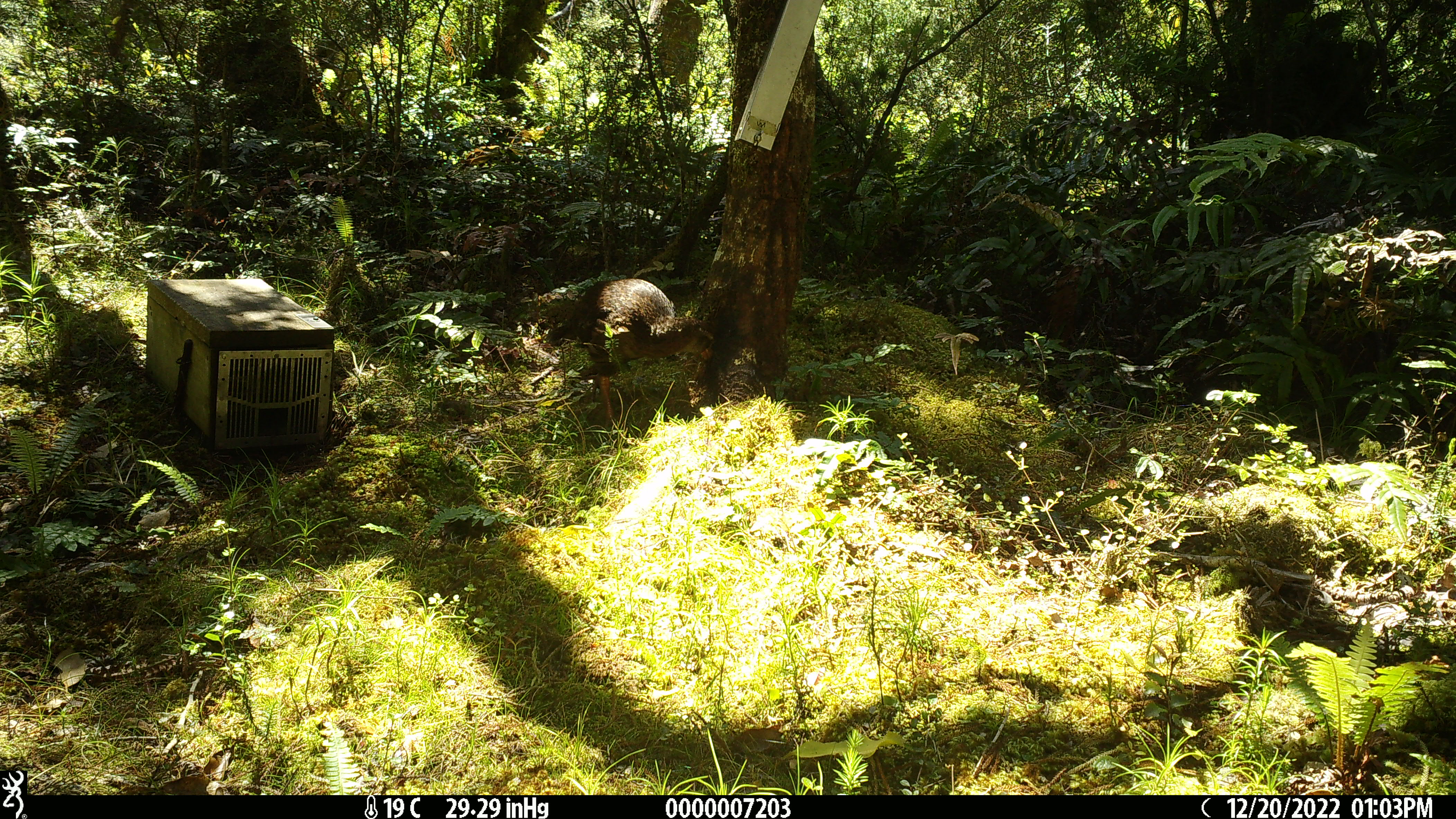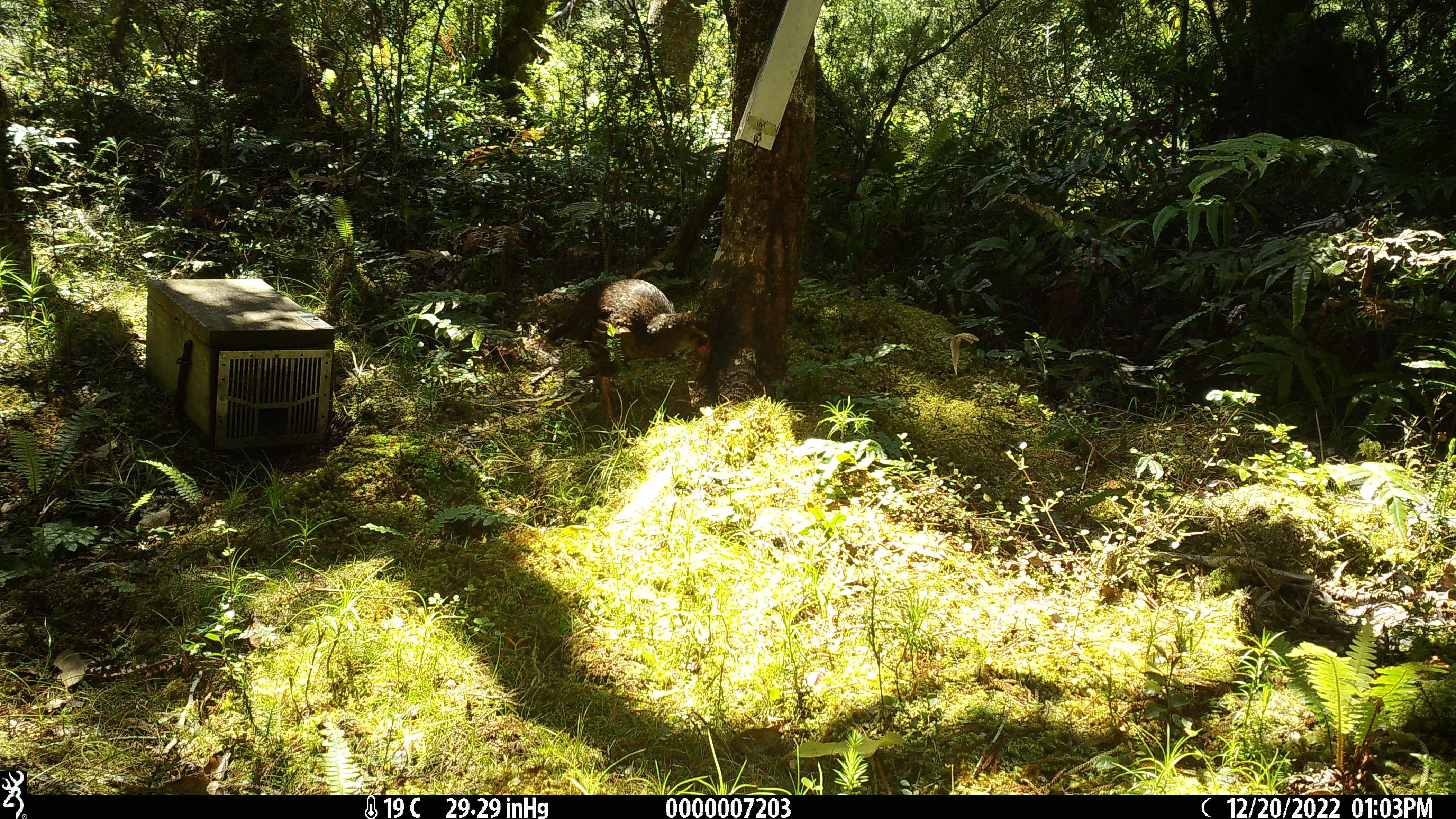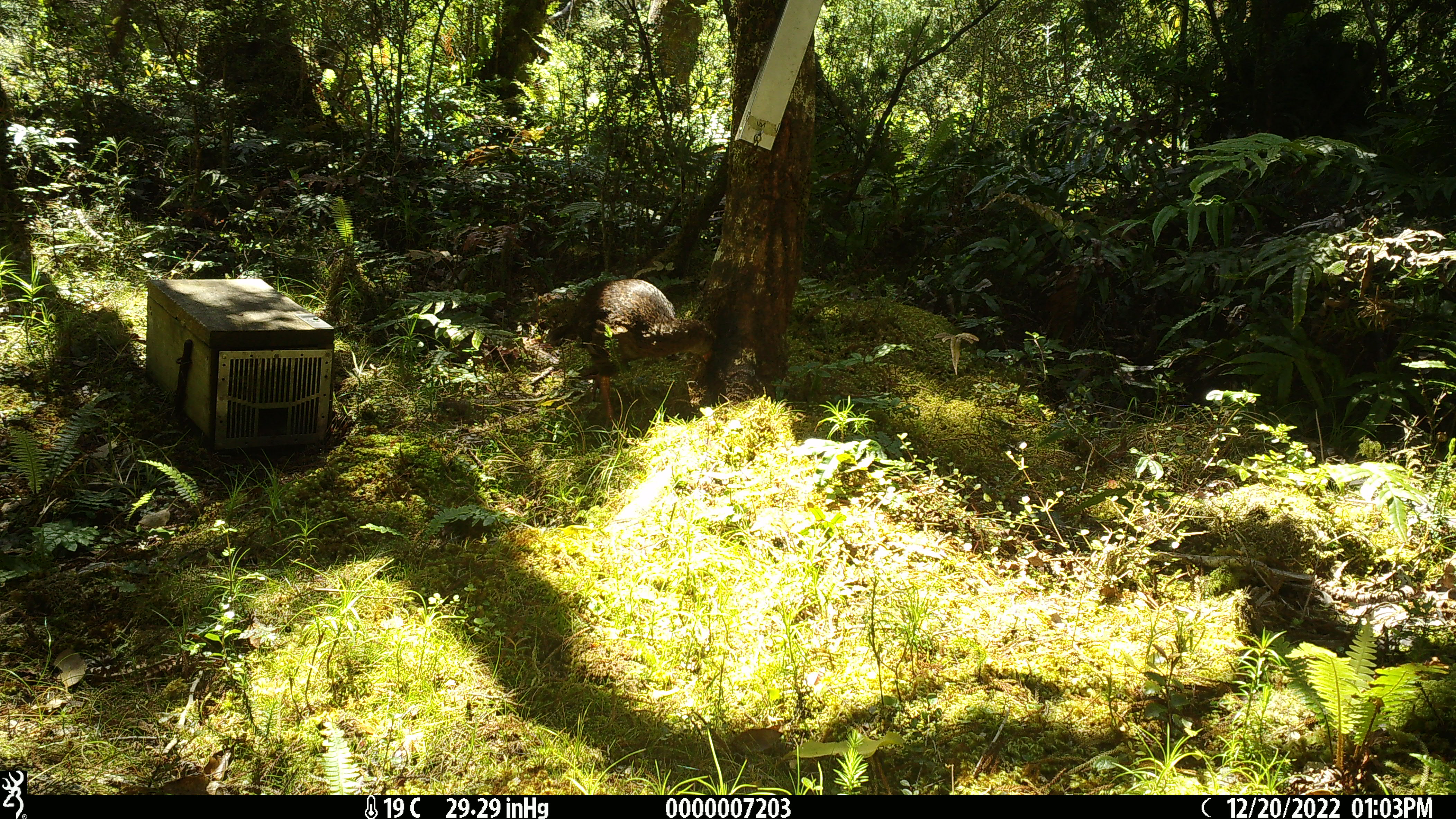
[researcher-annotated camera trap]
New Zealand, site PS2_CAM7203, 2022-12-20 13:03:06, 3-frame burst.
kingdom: Animalia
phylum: Chordata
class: Aves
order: Gruiformes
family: Rallidae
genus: Gallirallus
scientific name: Gallirallus australis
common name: weka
Weka (Gallirallus australis).